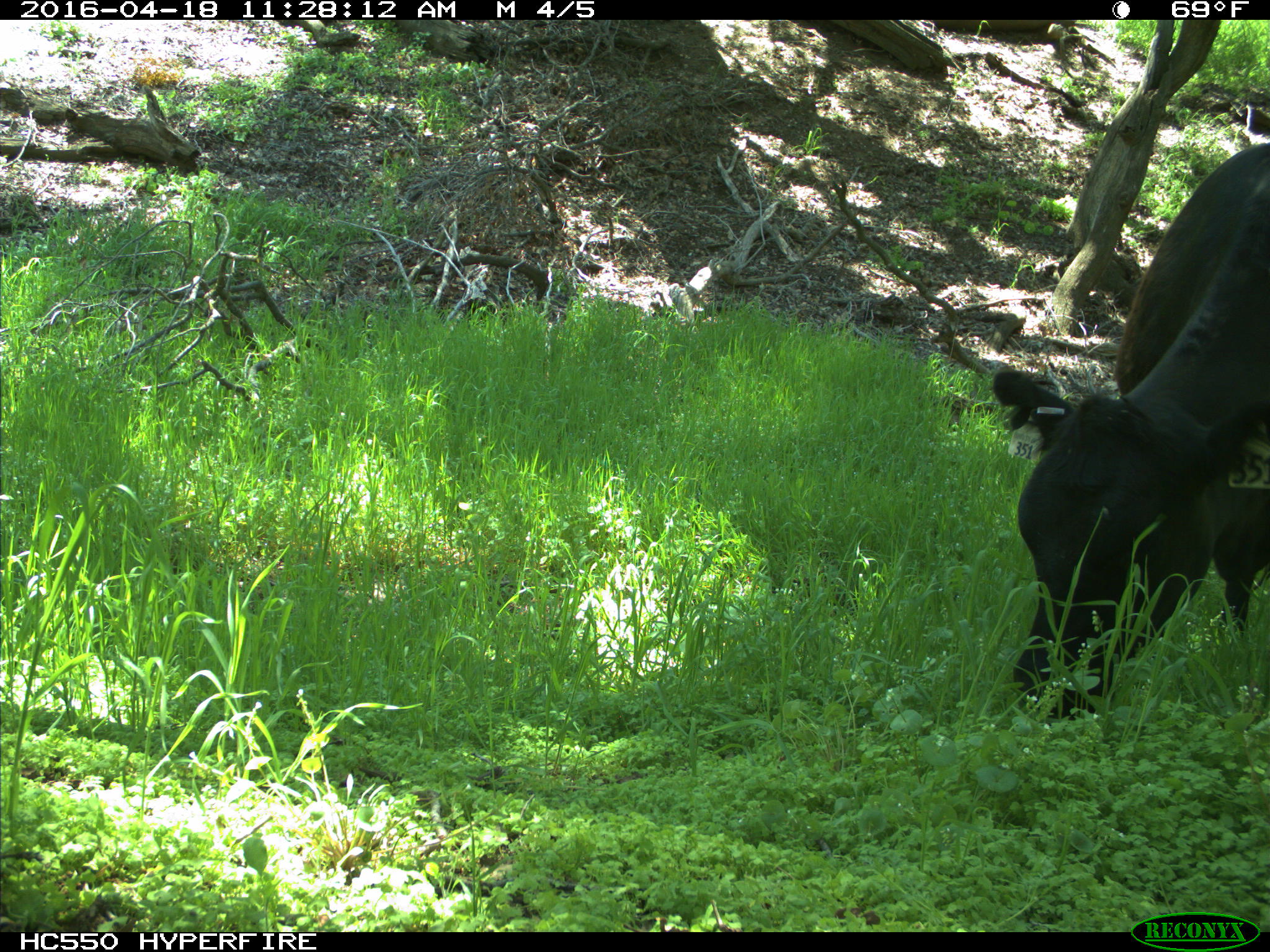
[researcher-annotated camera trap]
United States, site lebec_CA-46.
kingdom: Animalia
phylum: Chordata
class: Mammalia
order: Artiodactyla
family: Bovidae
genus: Bos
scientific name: Bos taurus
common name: domestic cow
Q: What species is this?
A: Bos taurus (domestic cow).